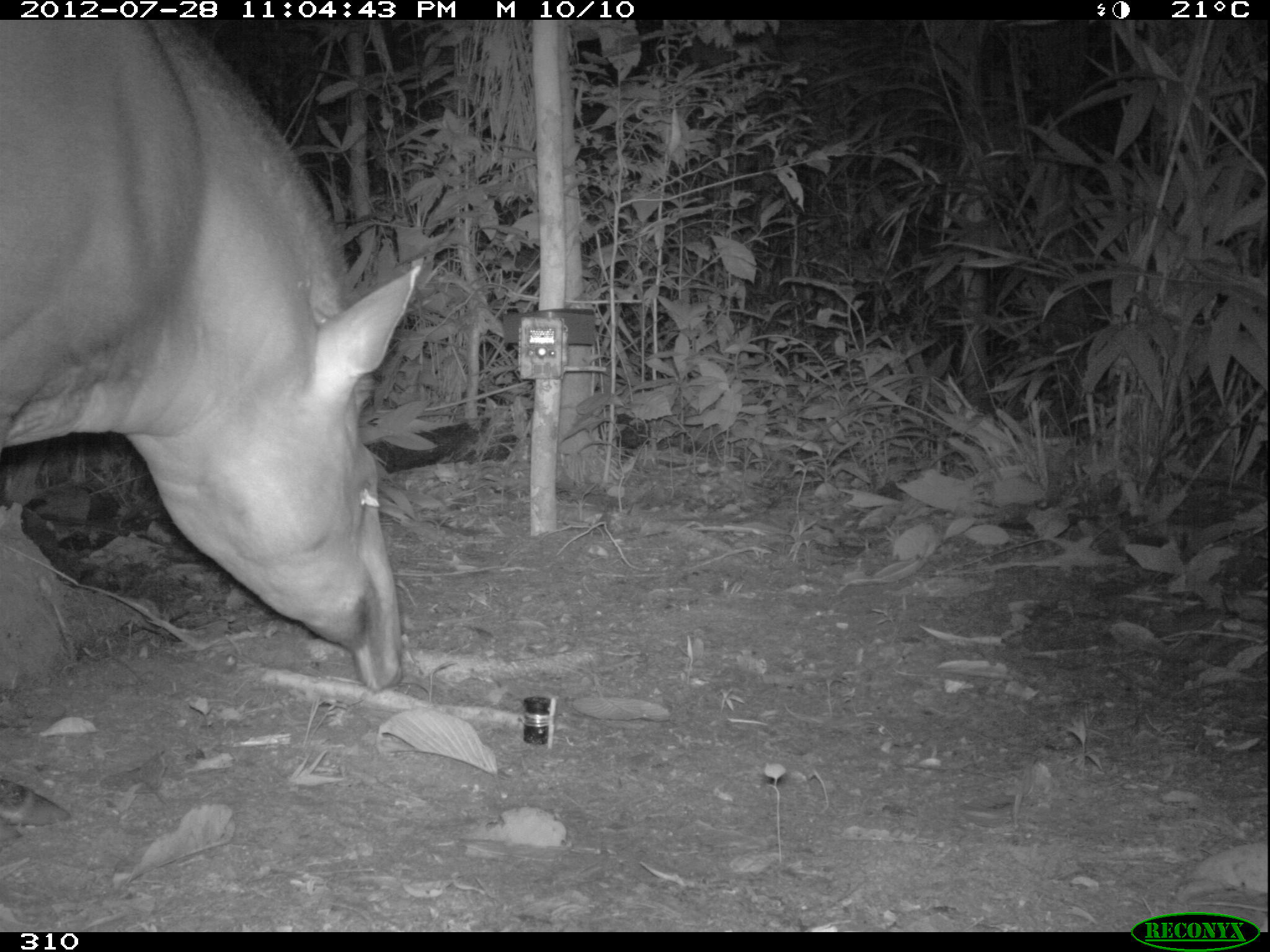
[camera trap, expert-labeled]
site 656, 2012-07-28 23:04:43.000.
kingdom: Animalia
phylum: Chordata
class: Mammalia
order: Perissodactyla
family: Tapiridae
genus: Tapirus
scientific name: Tapirus terrestris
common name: south american tapir